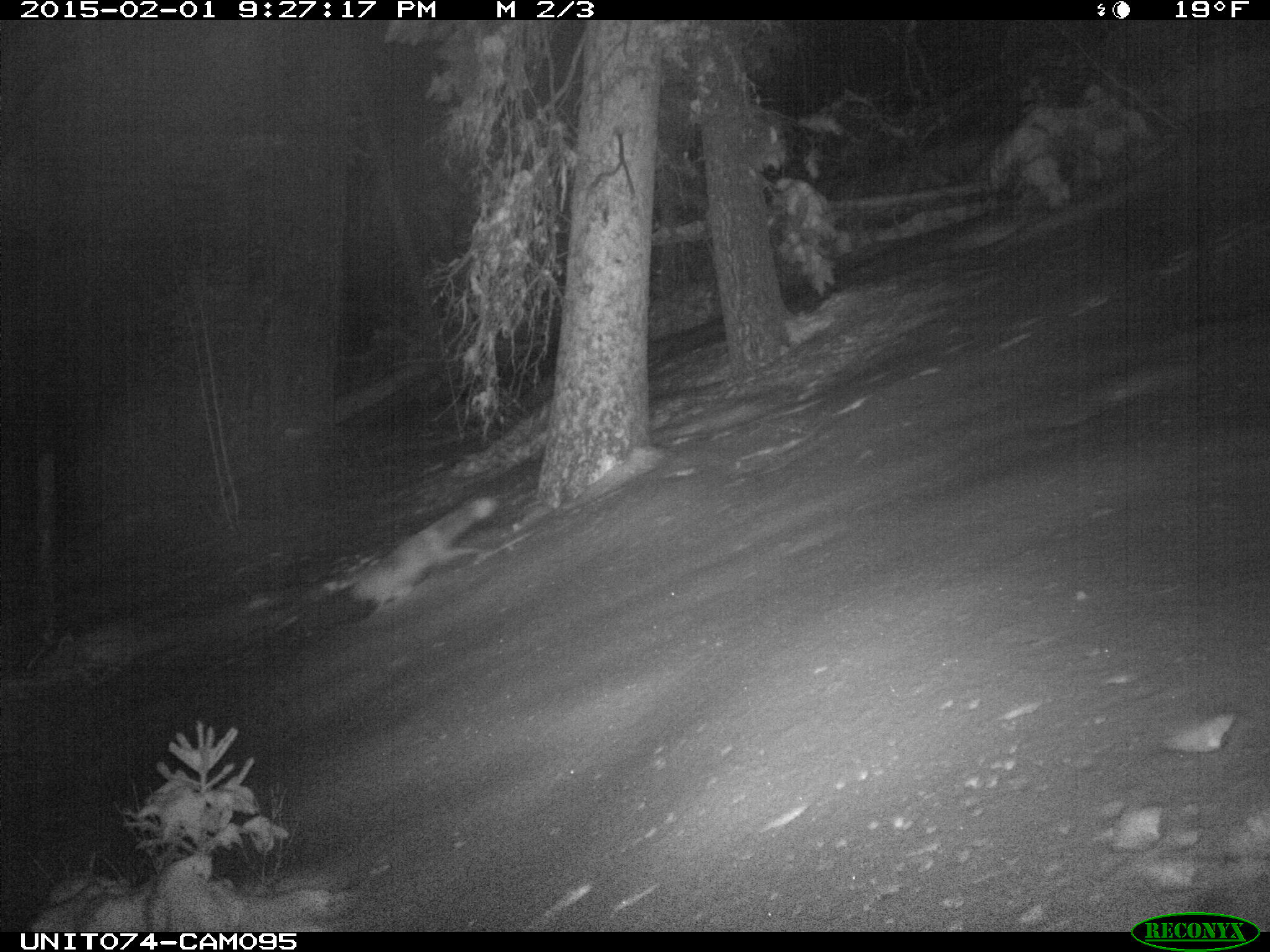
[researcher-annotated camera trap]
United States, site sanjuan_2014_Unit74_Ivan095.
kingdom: Animalia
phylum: Chordata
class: Mammalia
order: Carnivora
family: Canidae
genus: Vulpes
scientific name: Vulpes vulpes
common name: red fox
Vulpes vulpes (red fox).